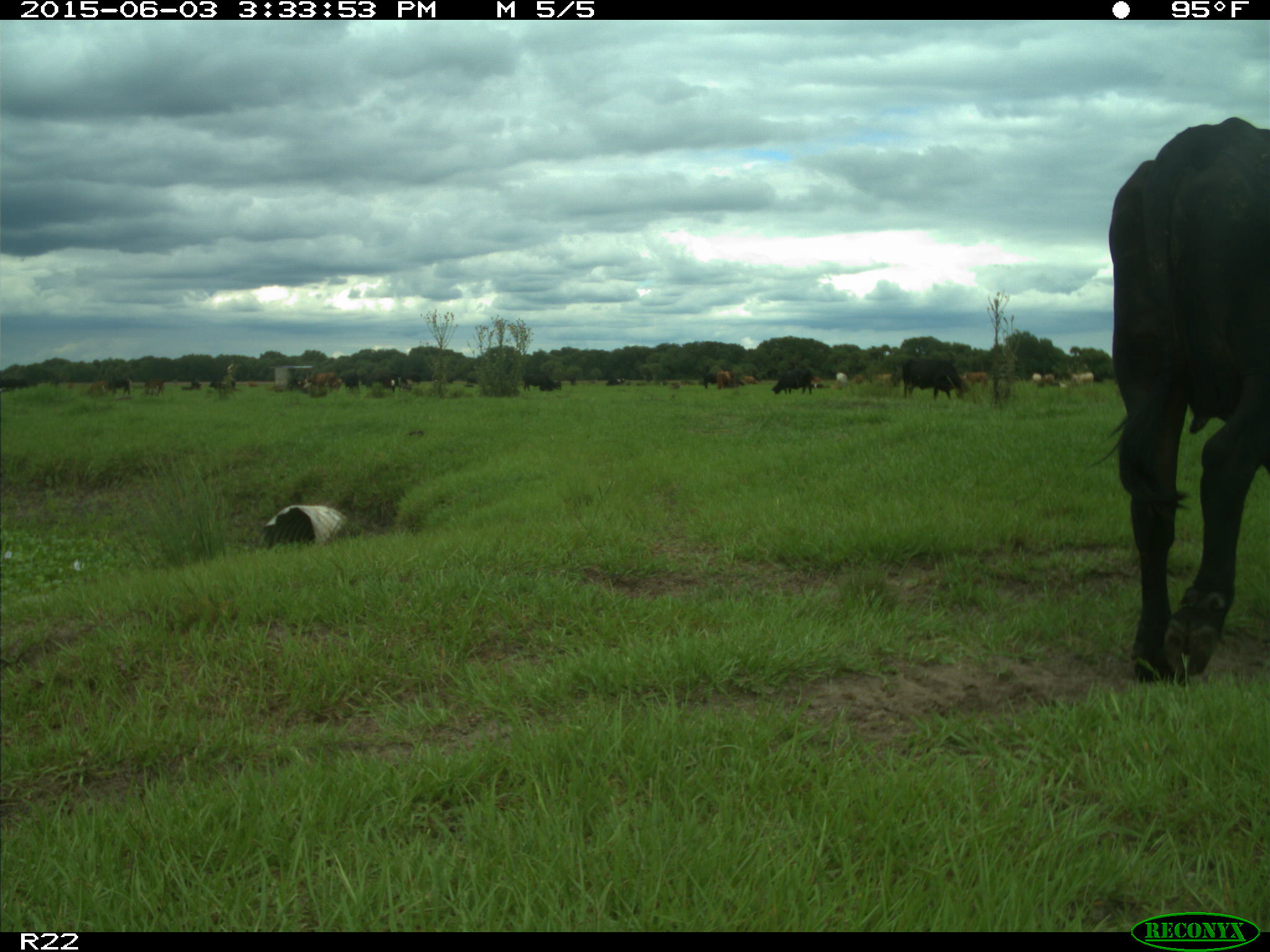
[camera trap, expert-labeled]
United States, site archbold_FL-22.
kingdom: Animalia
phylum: Chordata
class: Mammalia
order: Artiodactyla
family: Bovidae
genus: Bos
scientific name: Bos taurus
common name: domestic cow